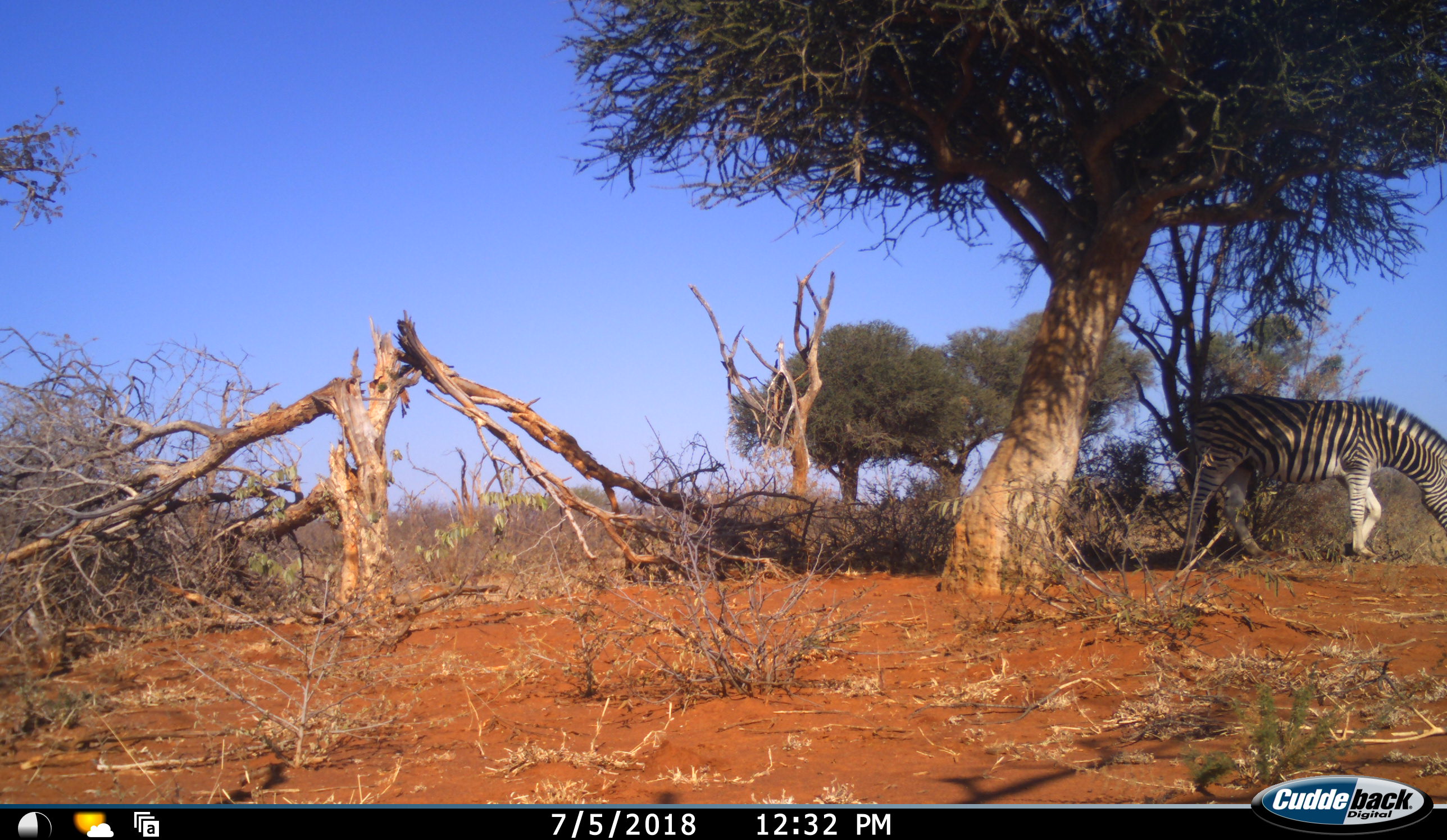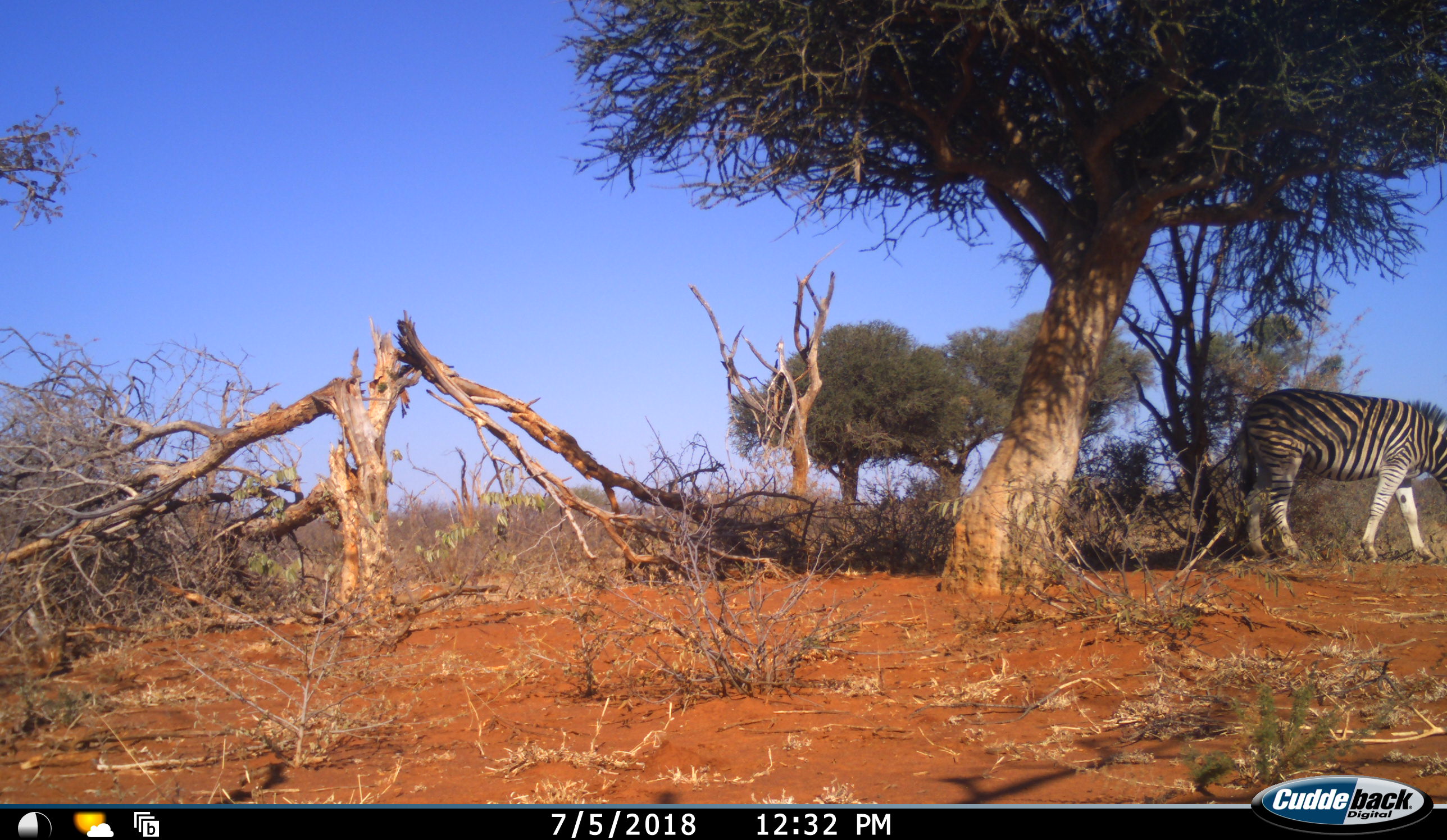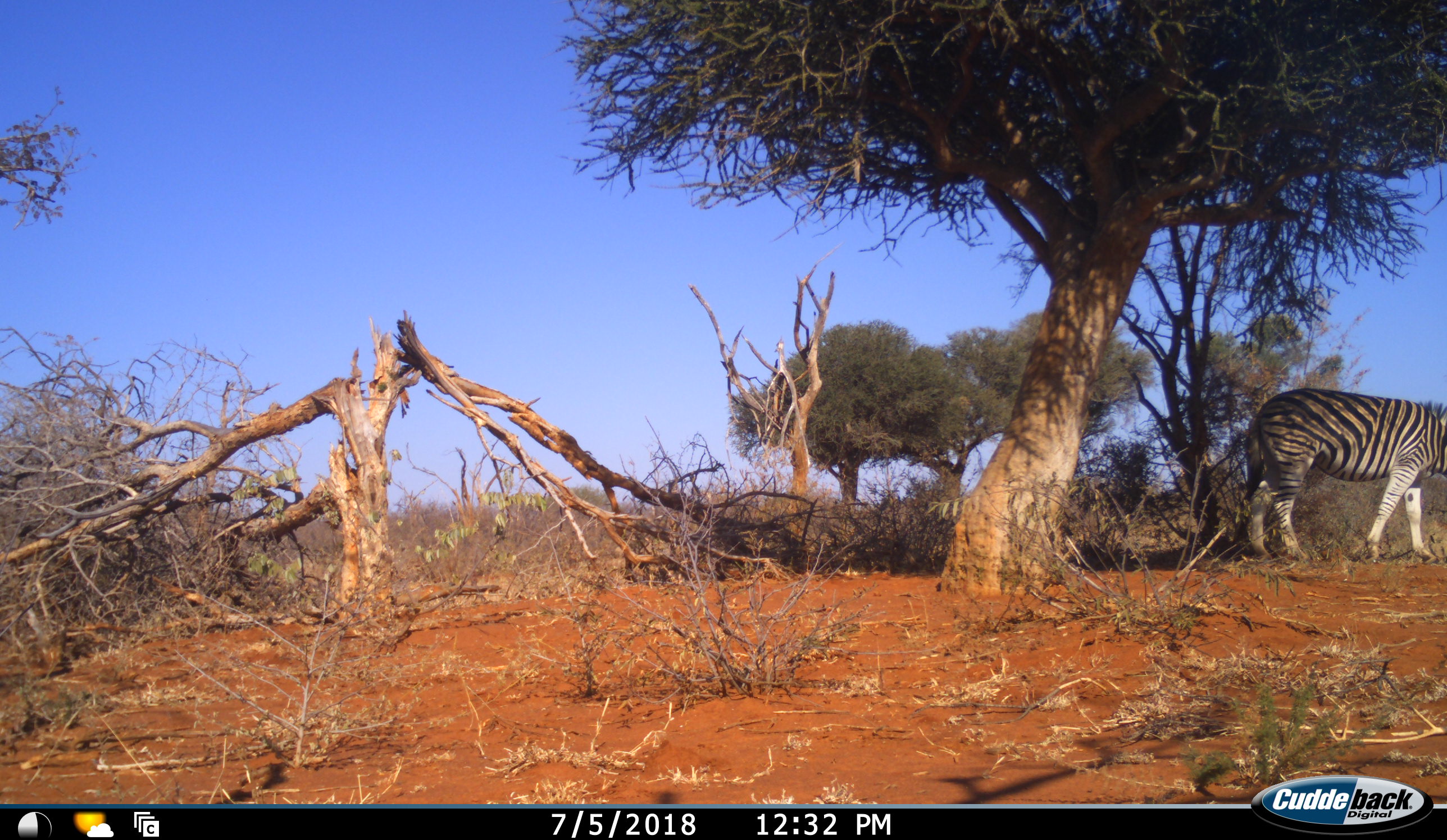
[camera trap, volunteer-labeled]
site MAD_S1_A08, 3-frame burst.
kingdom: Animalia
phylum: Chordata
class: Mammalia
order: Perissodactyla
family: Equidae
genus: Equus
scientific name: Equus quagga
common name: plains zebra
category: zebraplains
Zebraplains (plains zebra) (Equus quagga), count 1. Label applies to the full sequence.